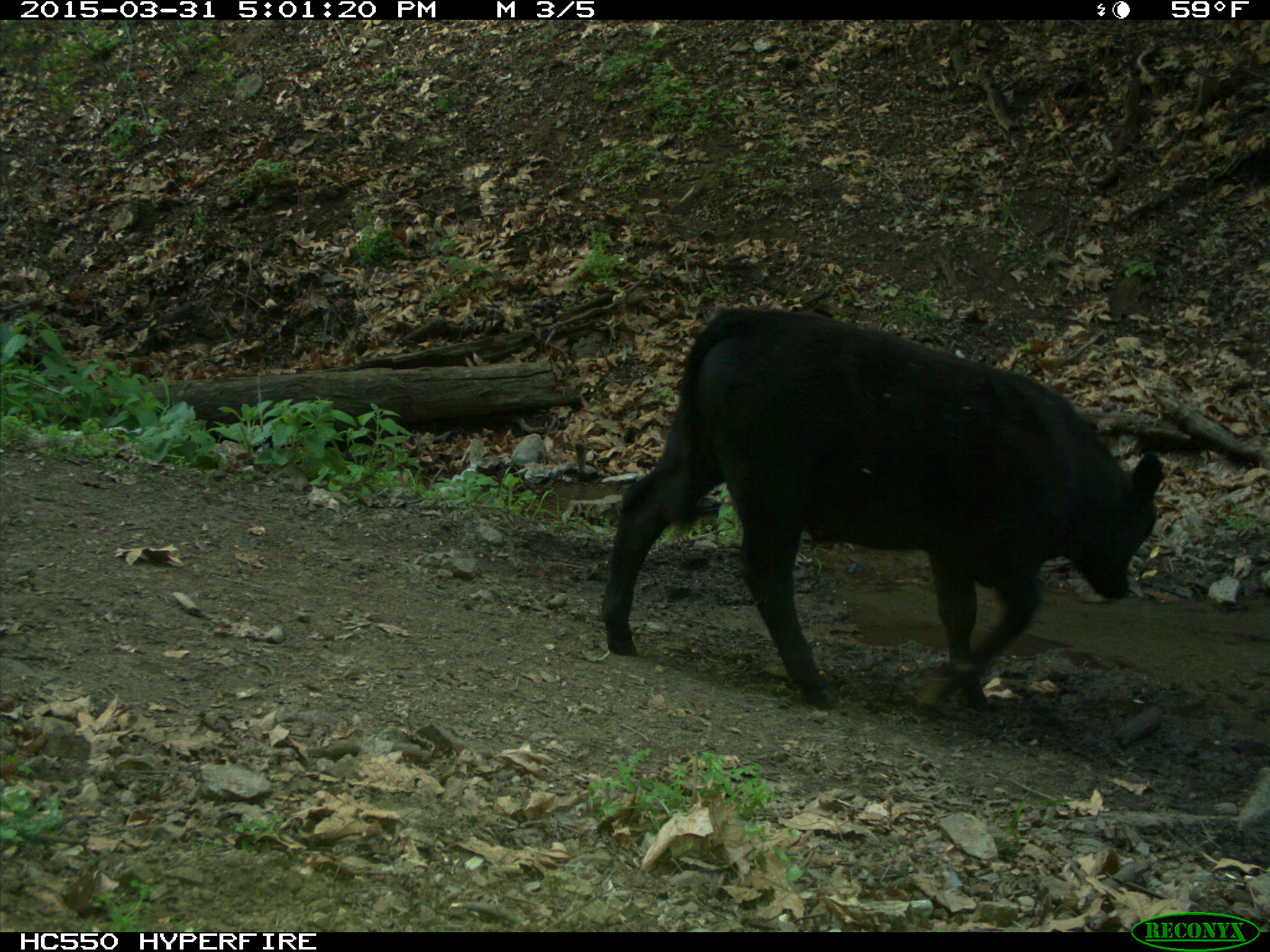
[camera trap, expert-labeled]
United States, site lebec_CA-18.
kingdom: Animalia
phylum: Chordata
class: Mammalia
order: Artiodactyla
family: Bovidae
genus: Bos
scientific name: Bos taurus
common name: domestic cow